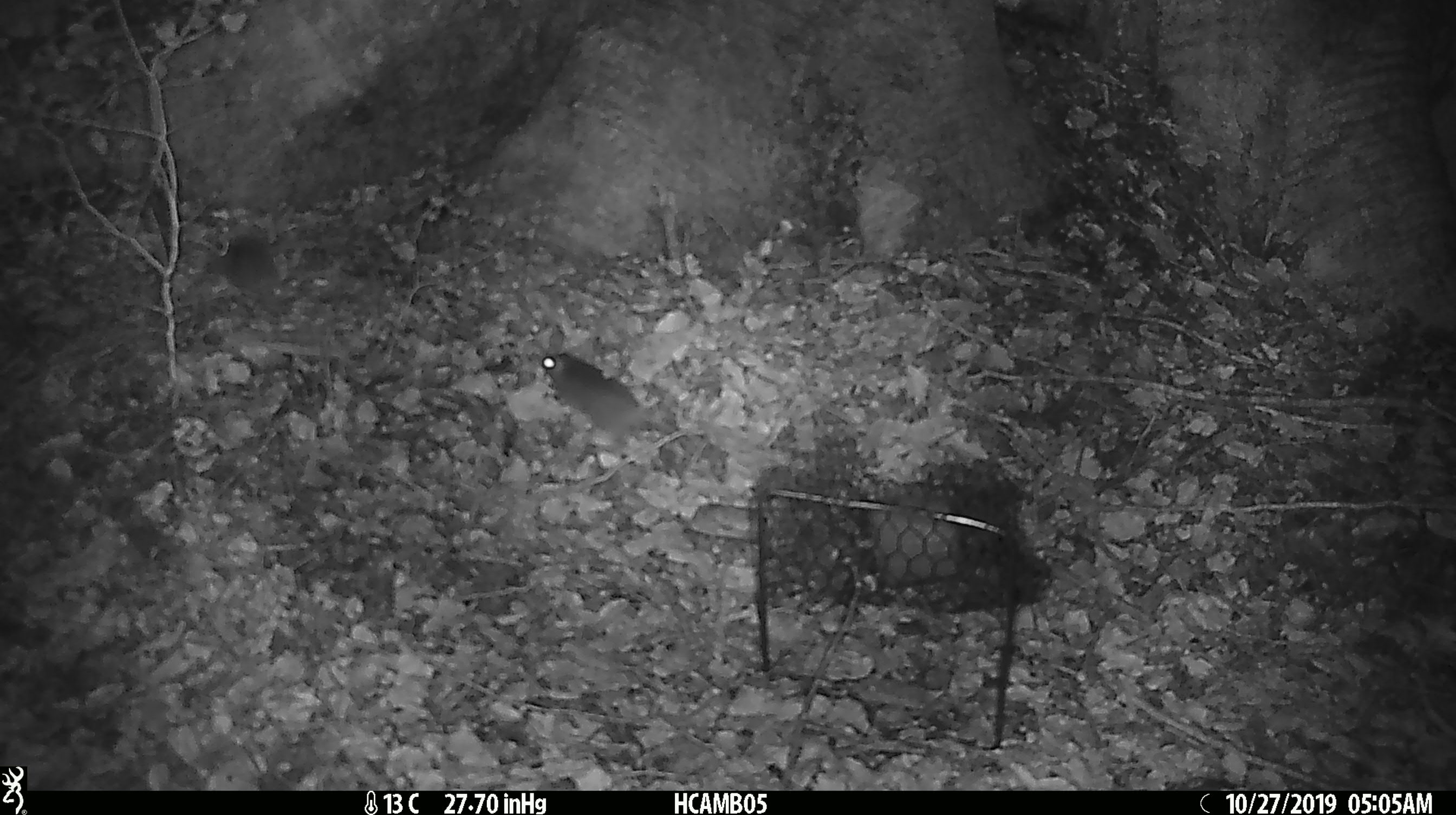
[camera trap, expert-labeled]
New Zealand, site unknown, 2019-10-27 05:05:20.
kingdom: Animalia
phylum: Chordata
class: Mammalia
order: Rodentia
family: Muridae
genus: Mus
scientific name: Mus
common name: mouse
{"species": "mouse (Mus)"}